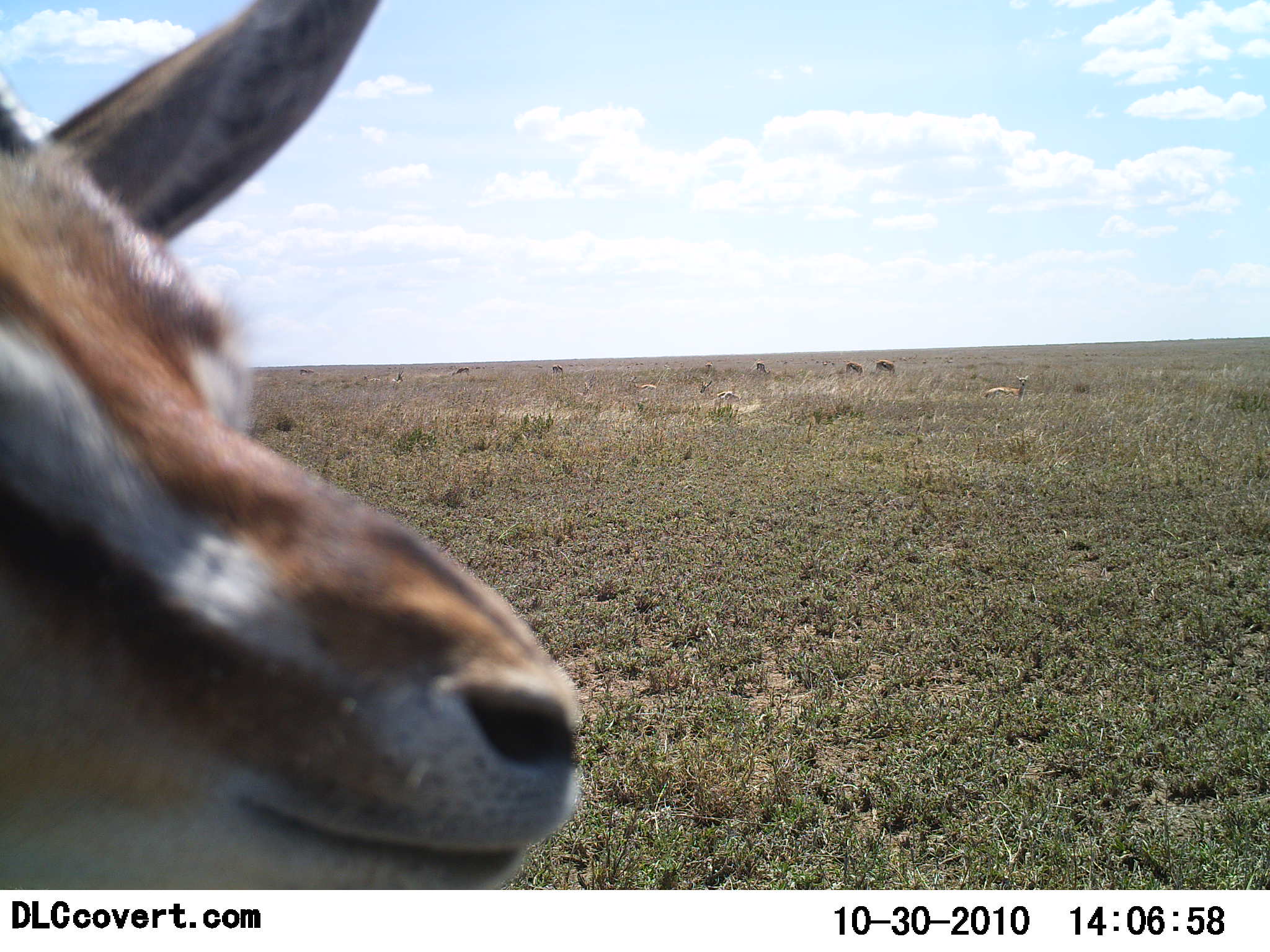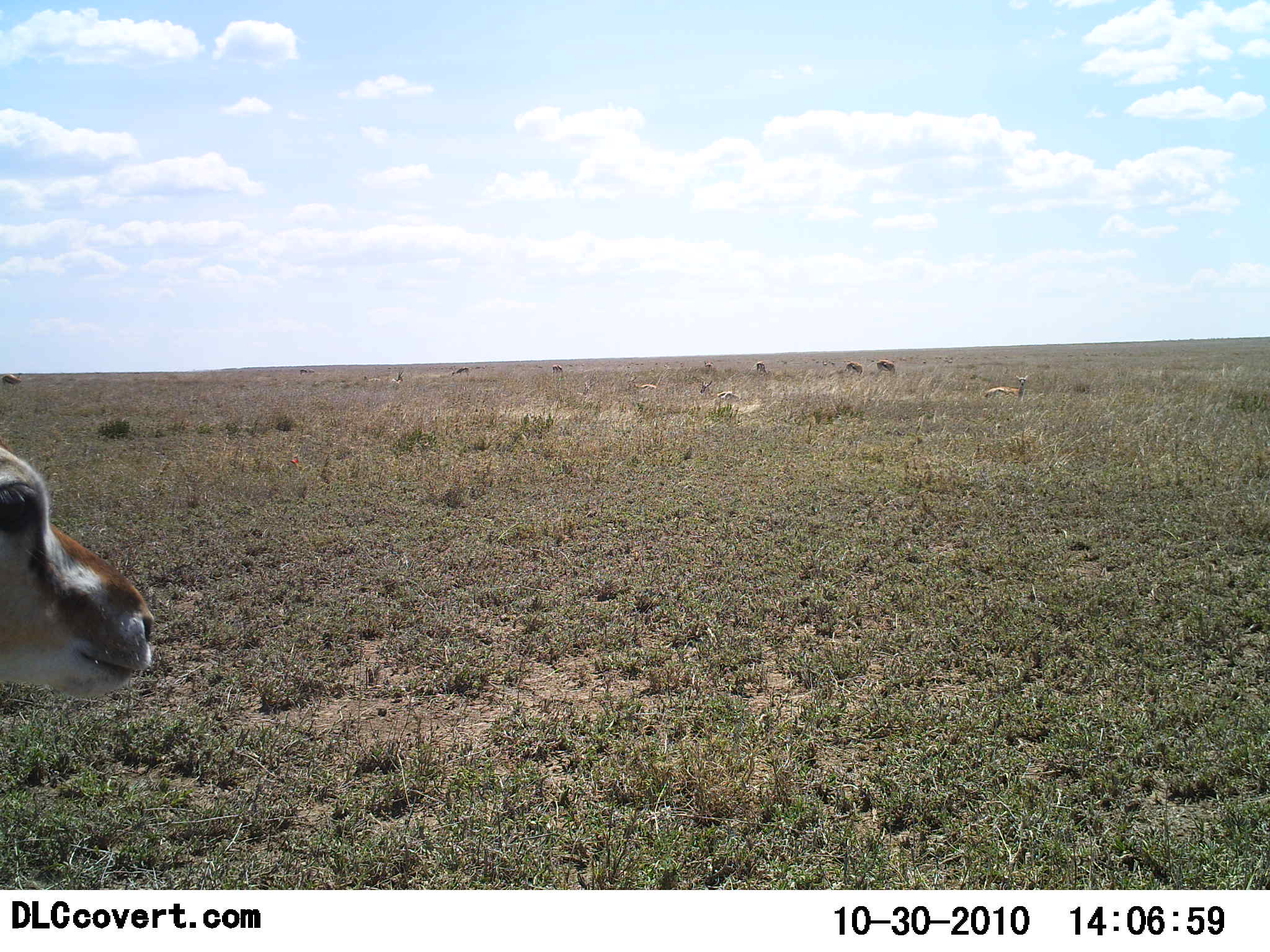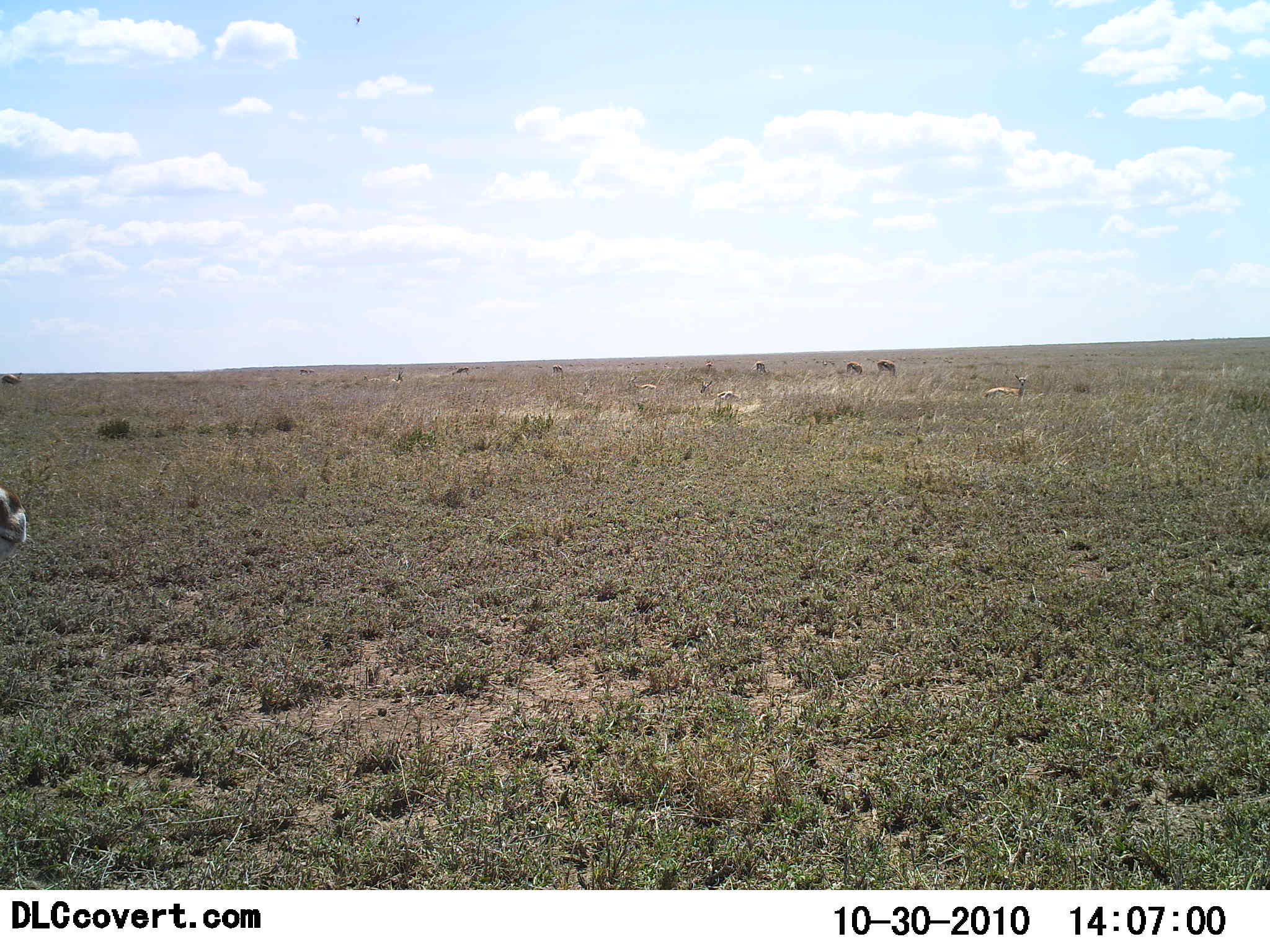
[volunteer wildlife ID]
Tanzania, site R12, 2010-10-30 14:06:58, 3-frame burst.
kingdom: Animalia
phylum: Chordata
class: Mammalia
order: Artiodactyla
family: Bovidae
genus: Eudorcas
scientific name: Eudorcas thomsonii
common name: thomson's gazelle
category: gazellethomsons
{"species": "gazellethomsons (thomson's gazelle) (Eudorcas thomsonii)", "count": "1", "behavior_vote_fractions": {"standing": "50%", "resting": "20%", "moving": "40%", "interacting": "0%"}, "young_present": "0%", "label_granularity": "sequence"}